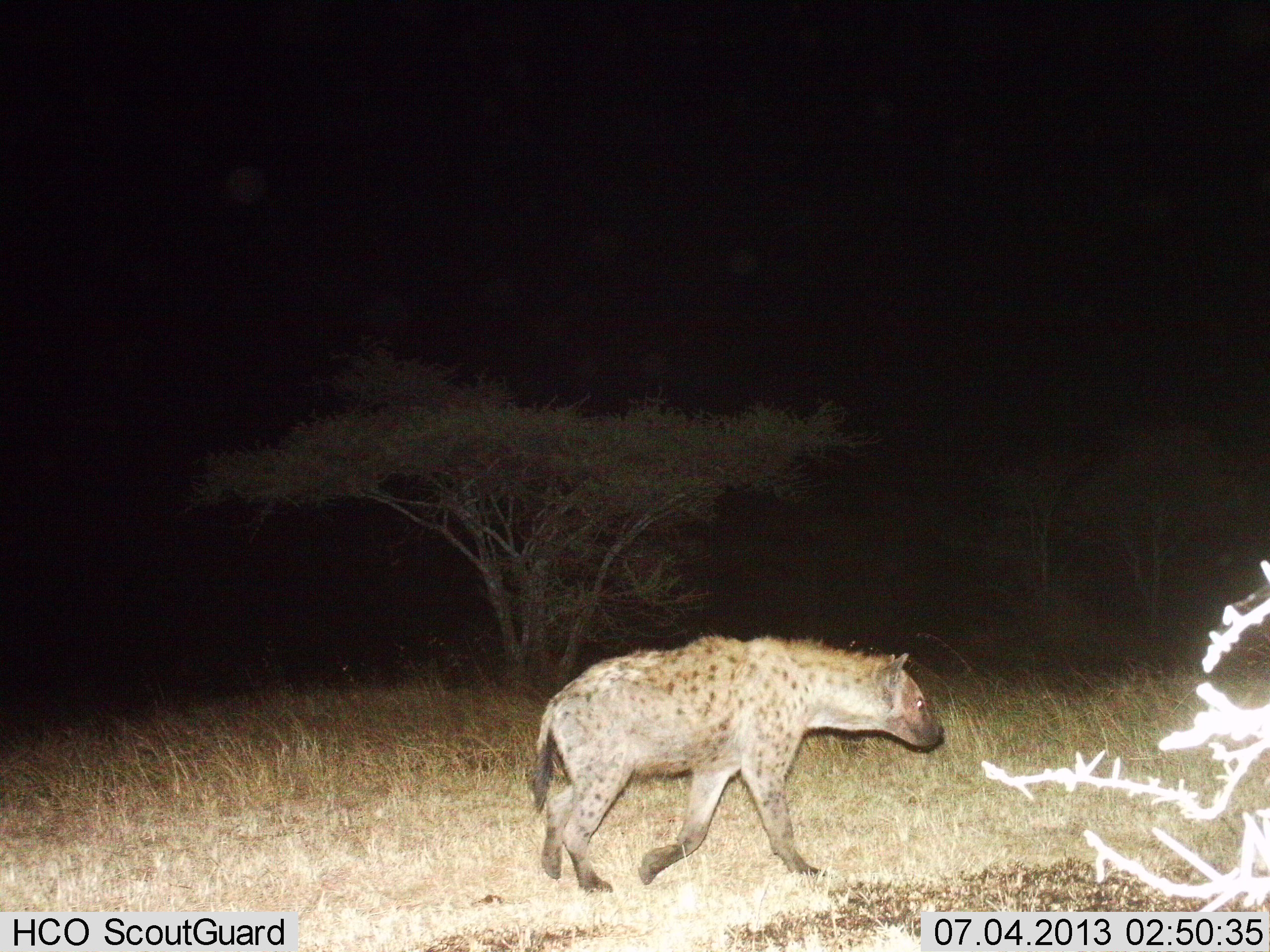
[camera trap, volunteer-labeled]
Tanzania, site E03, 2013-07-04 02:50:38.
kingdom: Animalia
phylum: Chordata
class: Mammalia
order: Carnivora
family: Hyaenidae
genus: Crocuta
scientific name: Crocuta crocuta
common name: spotted hyena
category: hyenaspotted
Hyenaspotted (spotted hyena) (Crocuta crocuta), count 1. Behavior (volunteer vote fractions): standing 17%, resting 0%, moving 91%, interacting 0%. Young present (vote fraction): 0%. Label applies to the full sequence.